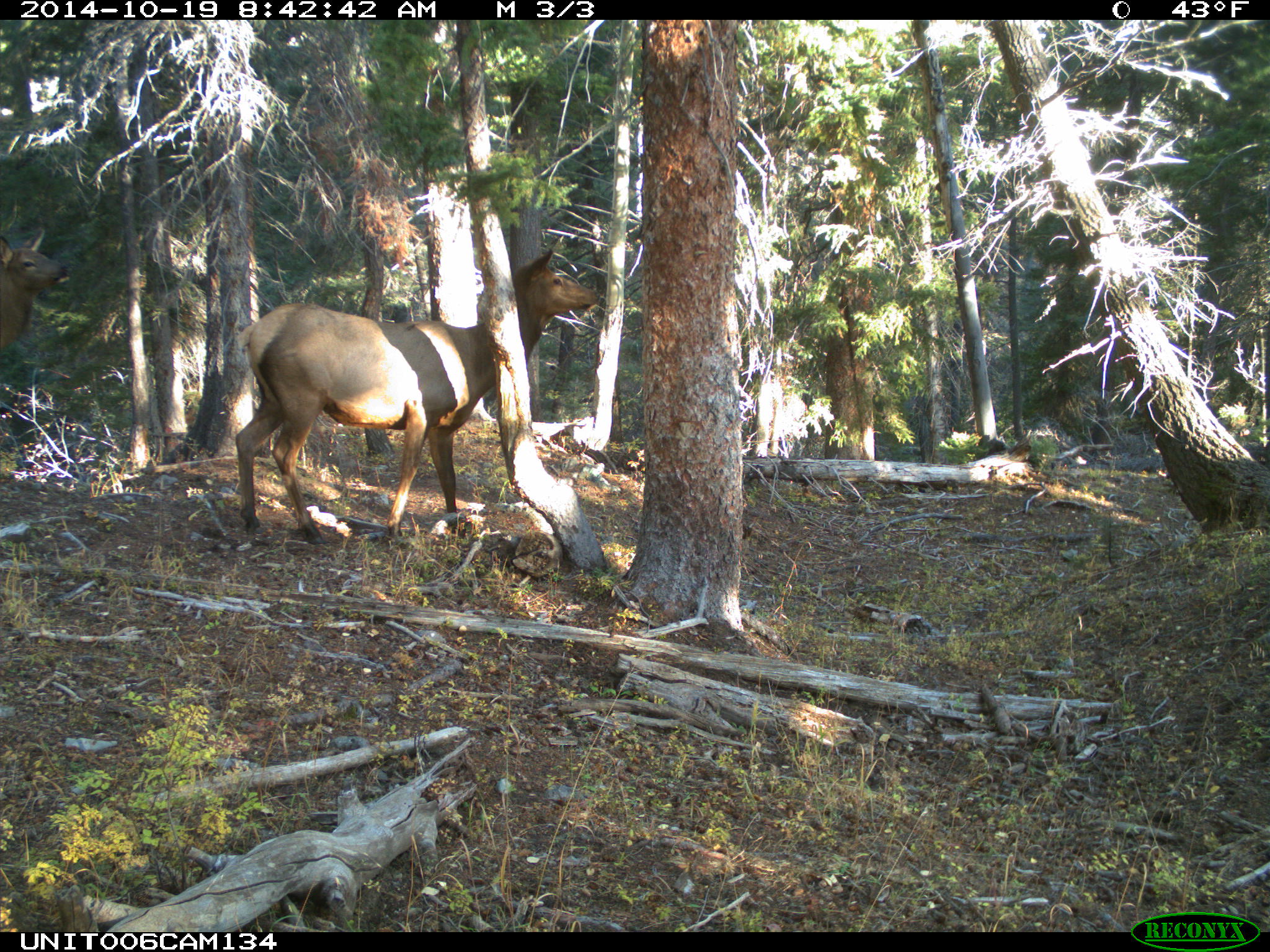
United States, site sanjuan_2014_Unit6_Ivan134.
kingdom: Animalia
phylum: Chordata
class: Mammalia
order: Artiodactyla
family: Cervidae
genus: Cervus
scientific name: Cervus elaphus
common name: red deer